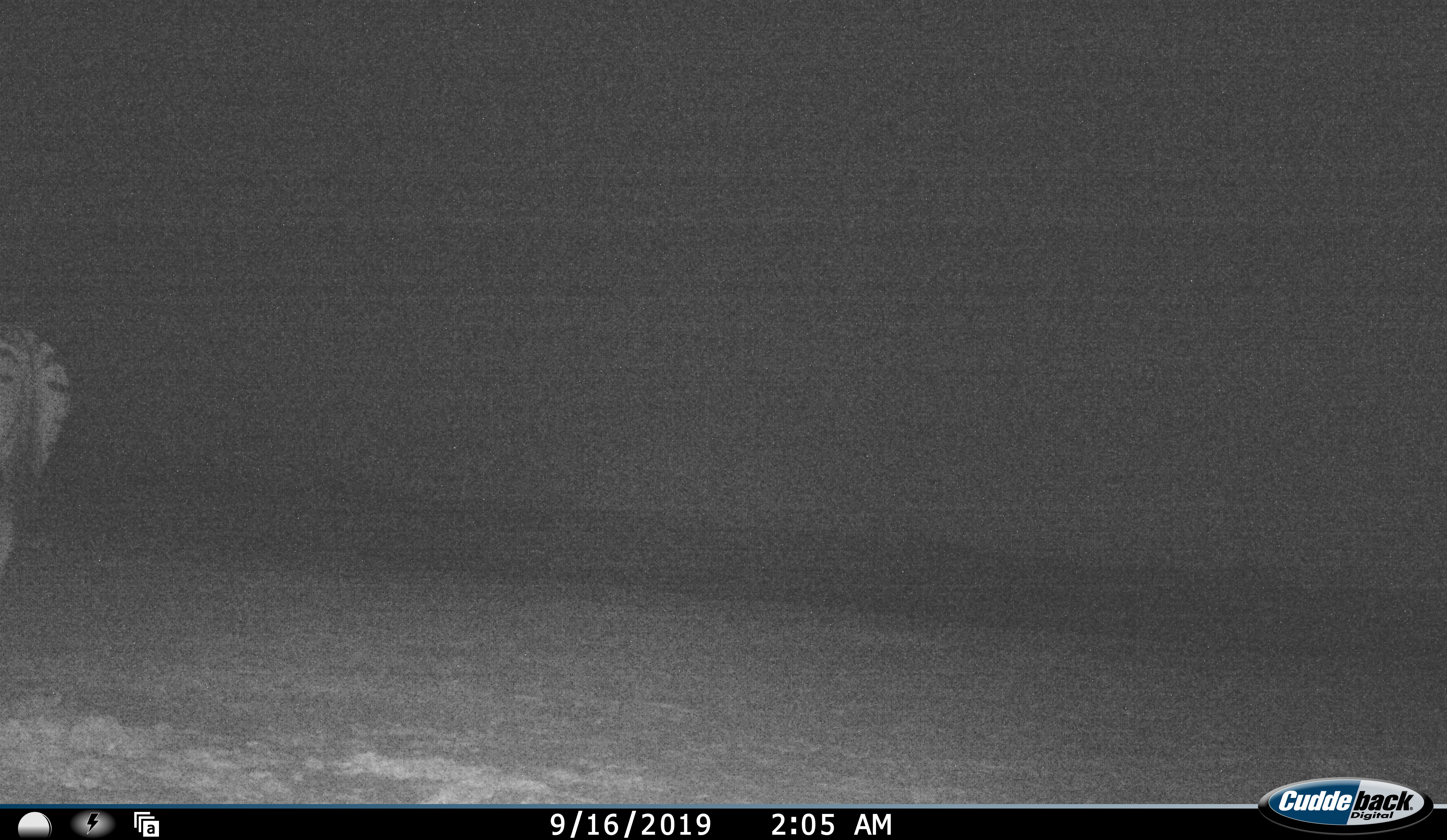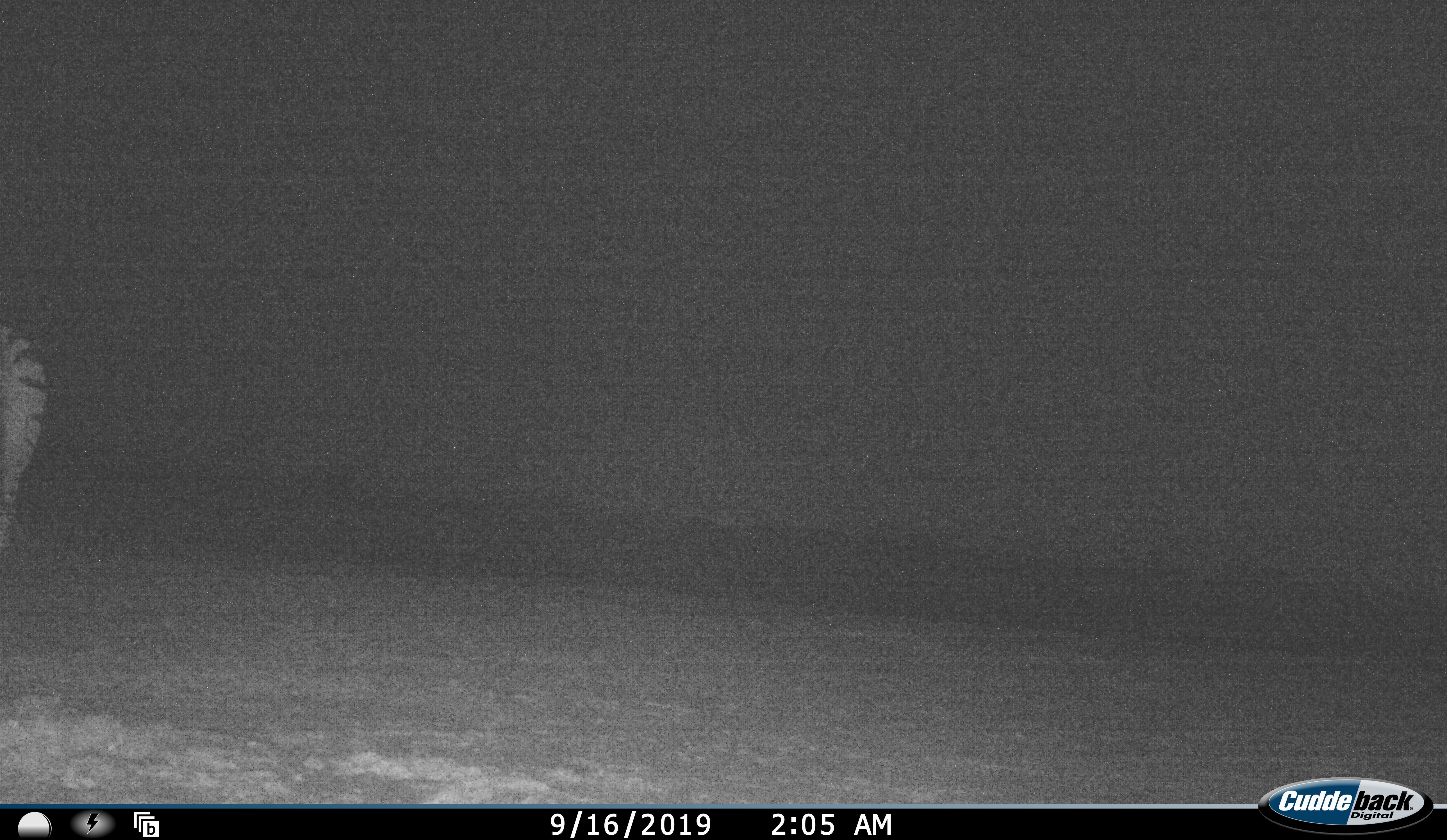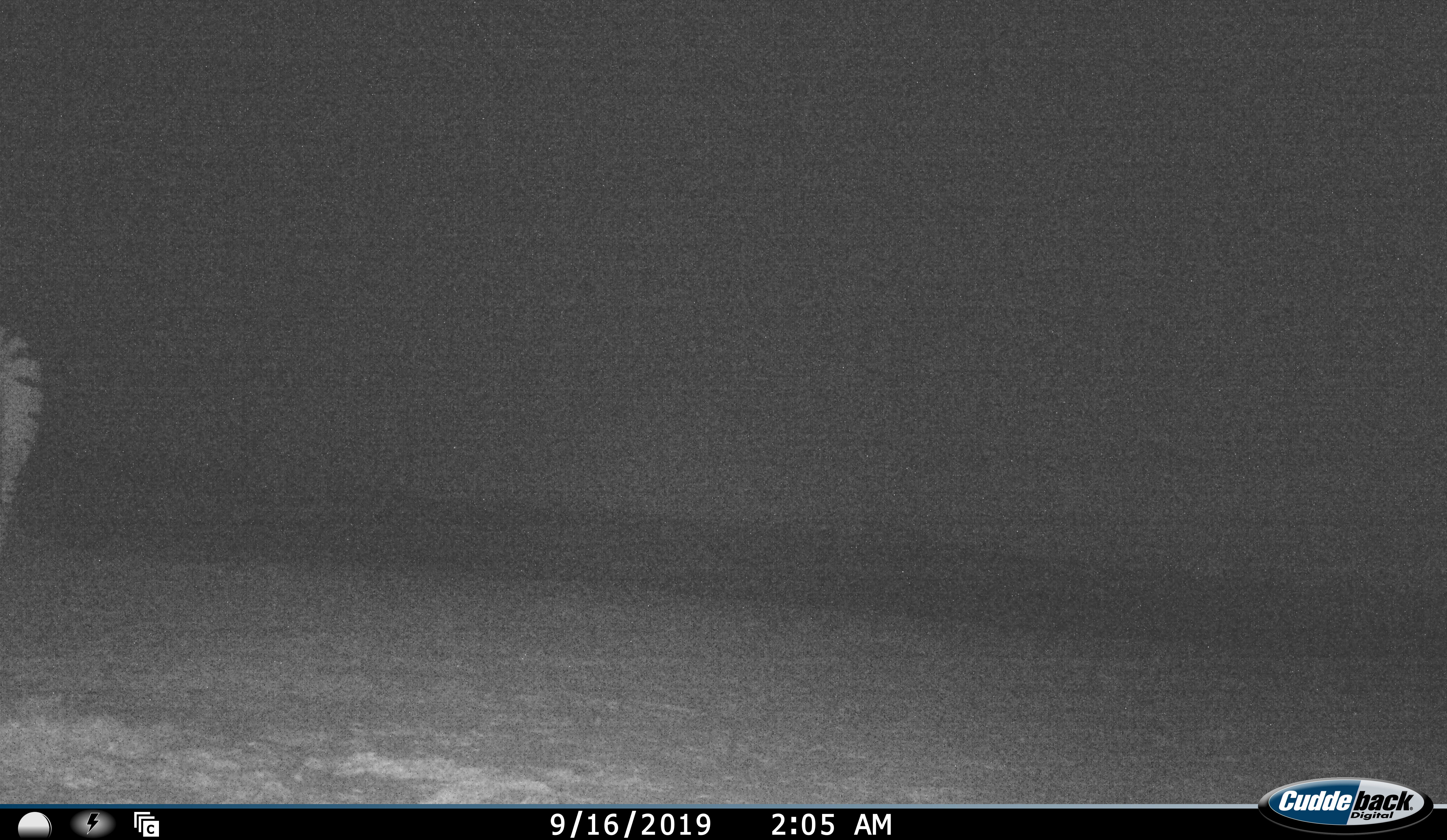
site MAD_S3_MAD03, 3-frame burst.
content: unidentified animal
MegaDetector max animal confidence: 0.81